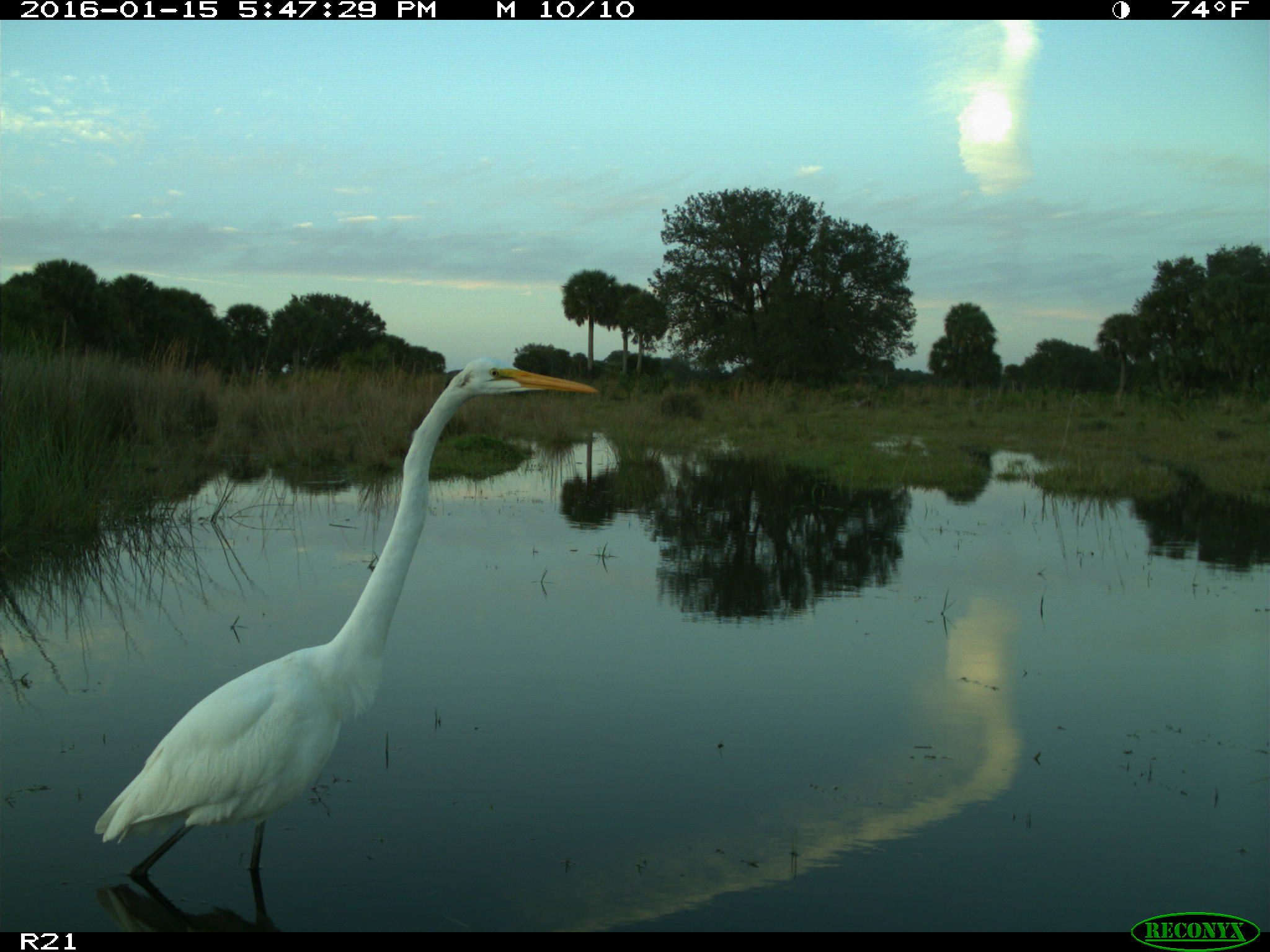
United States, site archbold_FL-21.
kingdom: Animalia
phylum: Chordata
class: Aves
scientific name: Aves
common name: birds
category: unidentified bird